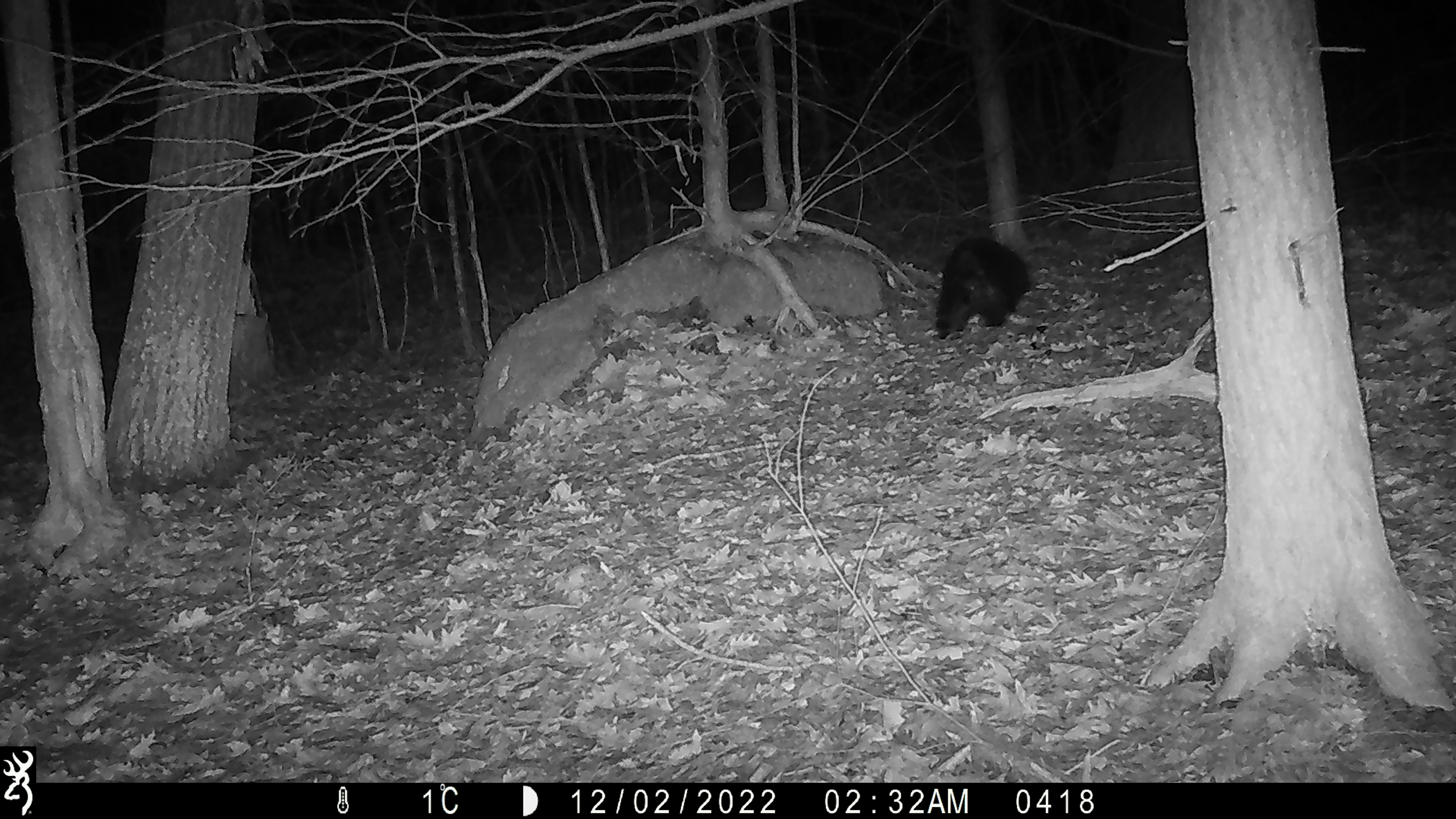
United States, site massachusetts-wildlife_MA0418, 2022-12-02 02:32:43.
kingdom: Animalia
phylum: Chordata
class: Mammalia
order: Rodentia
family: Erethizontidae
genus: Erethizon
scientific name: Erethizon dorsatum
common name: porcupine